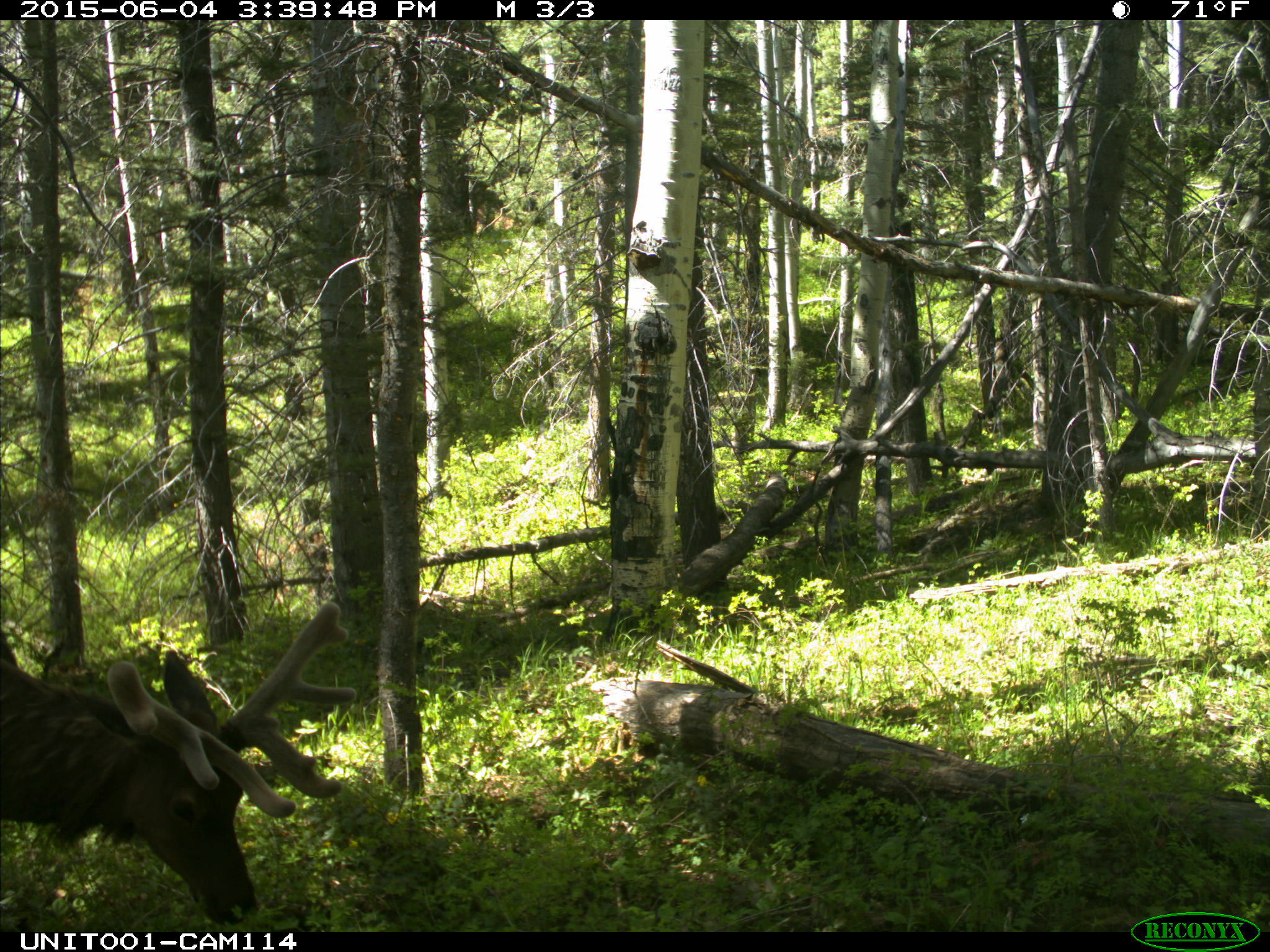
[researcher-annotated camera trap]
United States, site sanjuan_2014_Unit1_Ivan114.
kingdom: Animalia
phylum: Chordata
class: Mammalia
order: Artiodactyla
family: Cervidae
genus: Cervus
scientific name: Cervus elaphus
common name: red deer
Cervus elaphus (red deer).